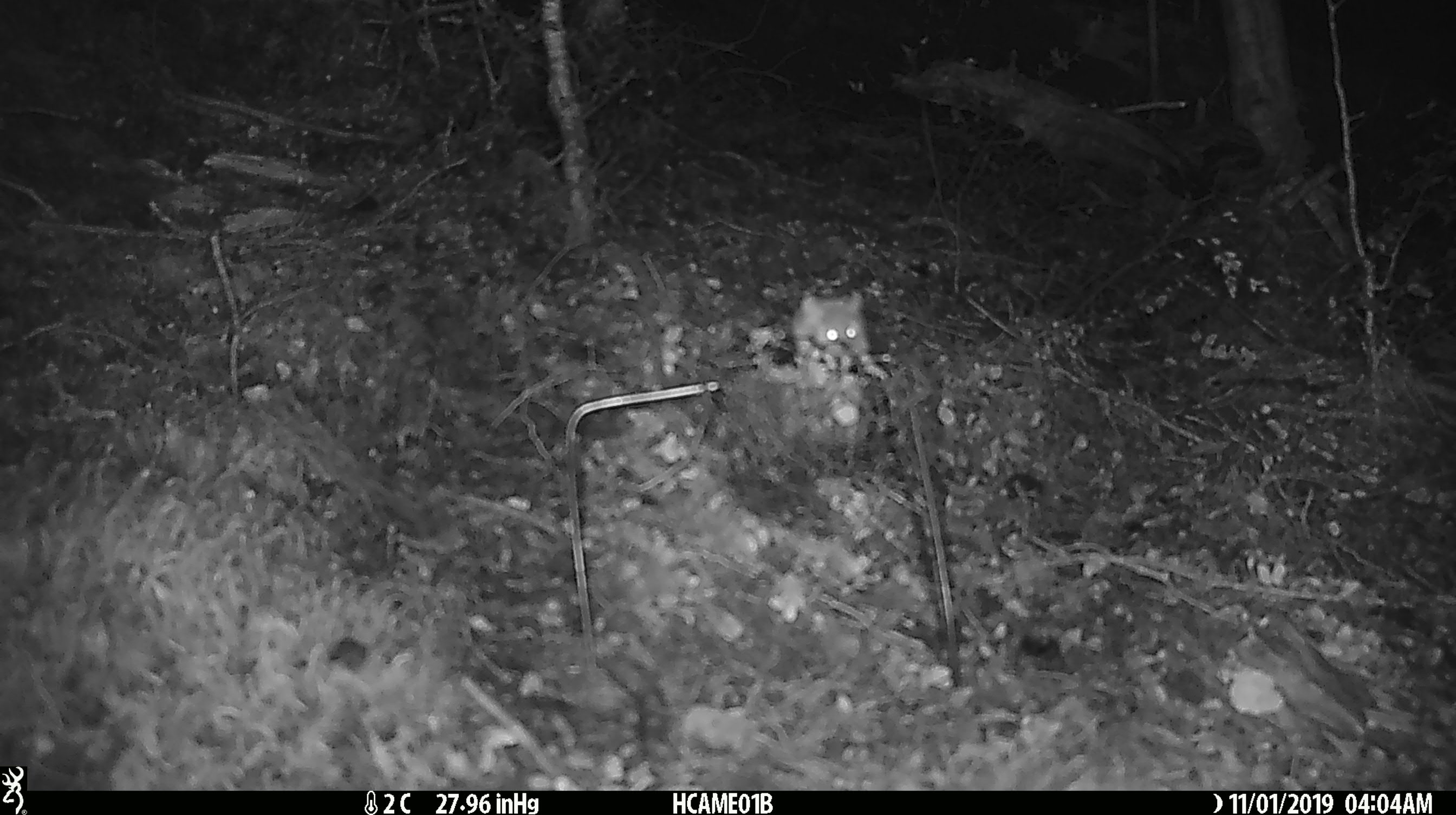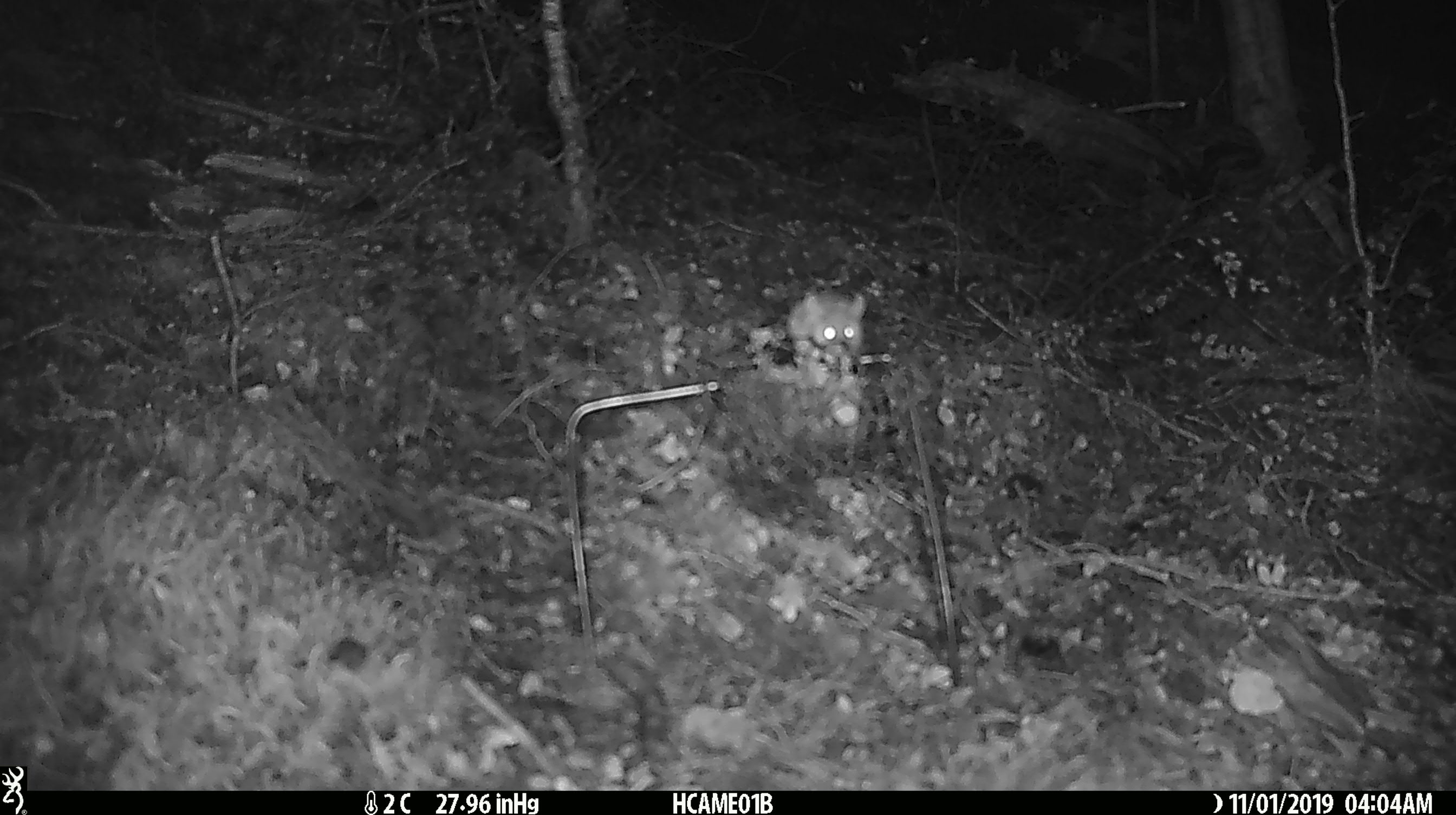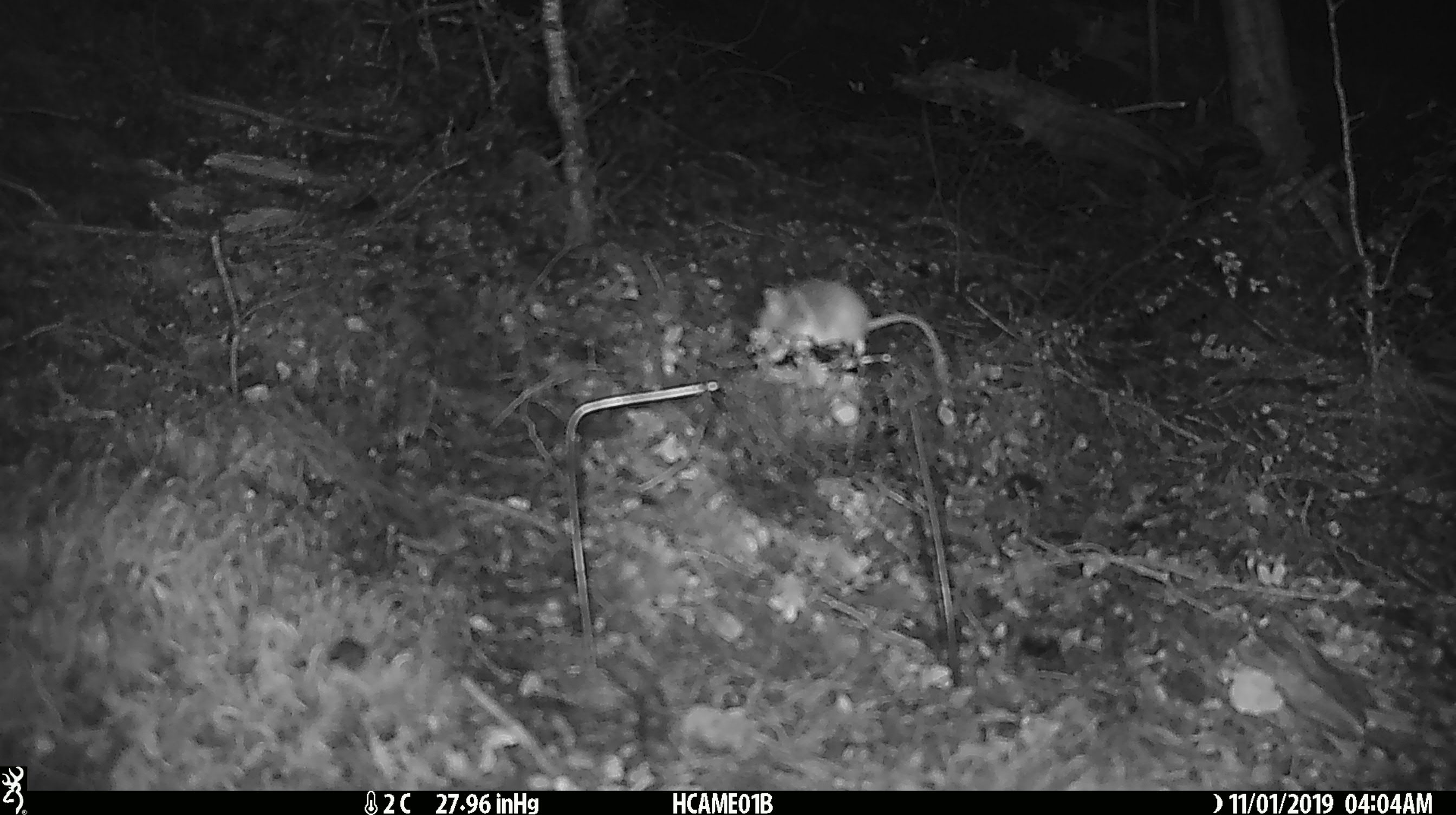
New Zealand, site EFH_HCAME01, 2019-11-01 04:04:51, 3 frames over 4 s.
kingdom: Animalia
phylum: Chordata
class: Mammalia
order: Rodentia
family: Muridae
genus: Mus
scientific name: Mus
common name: mouse